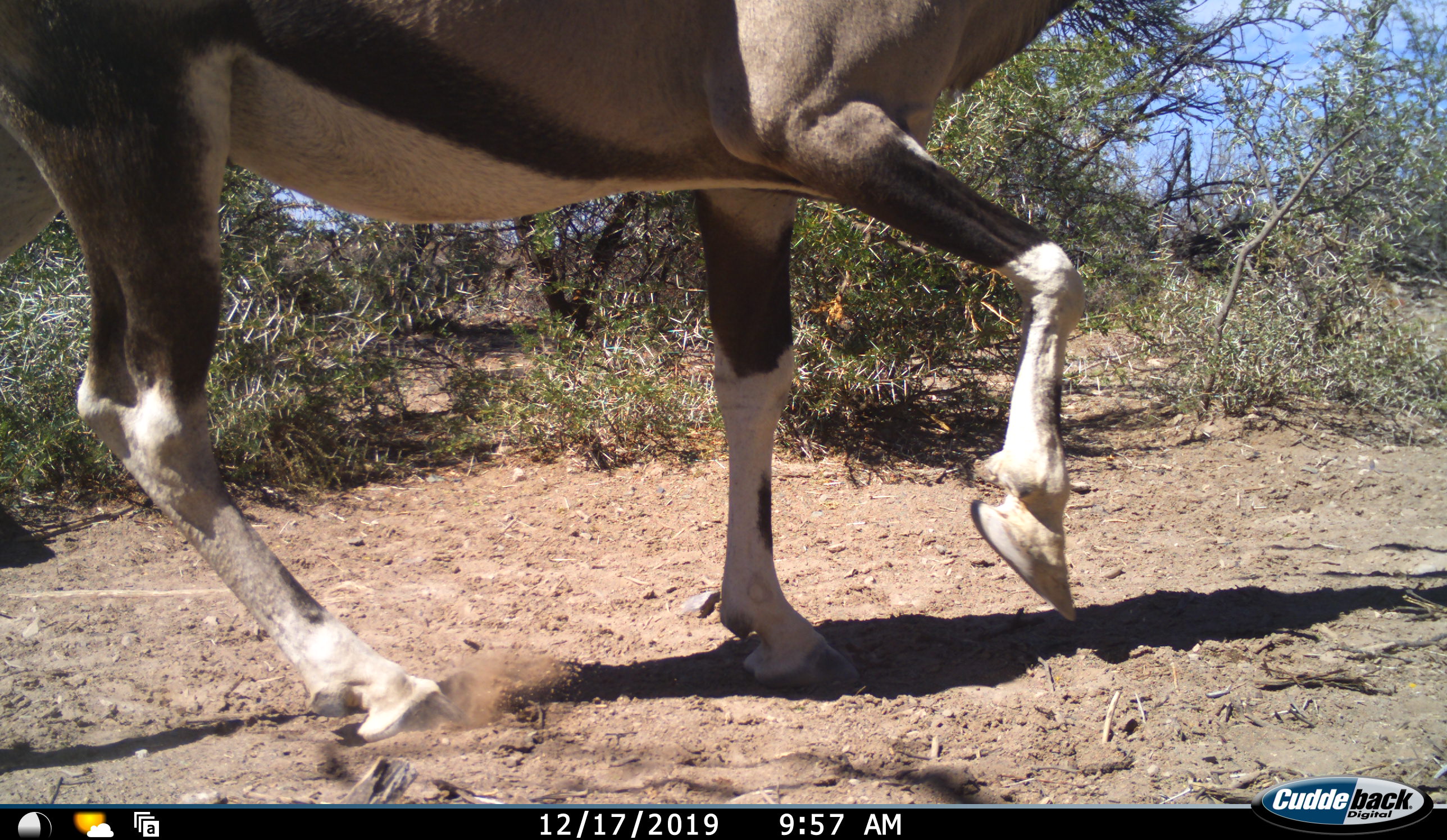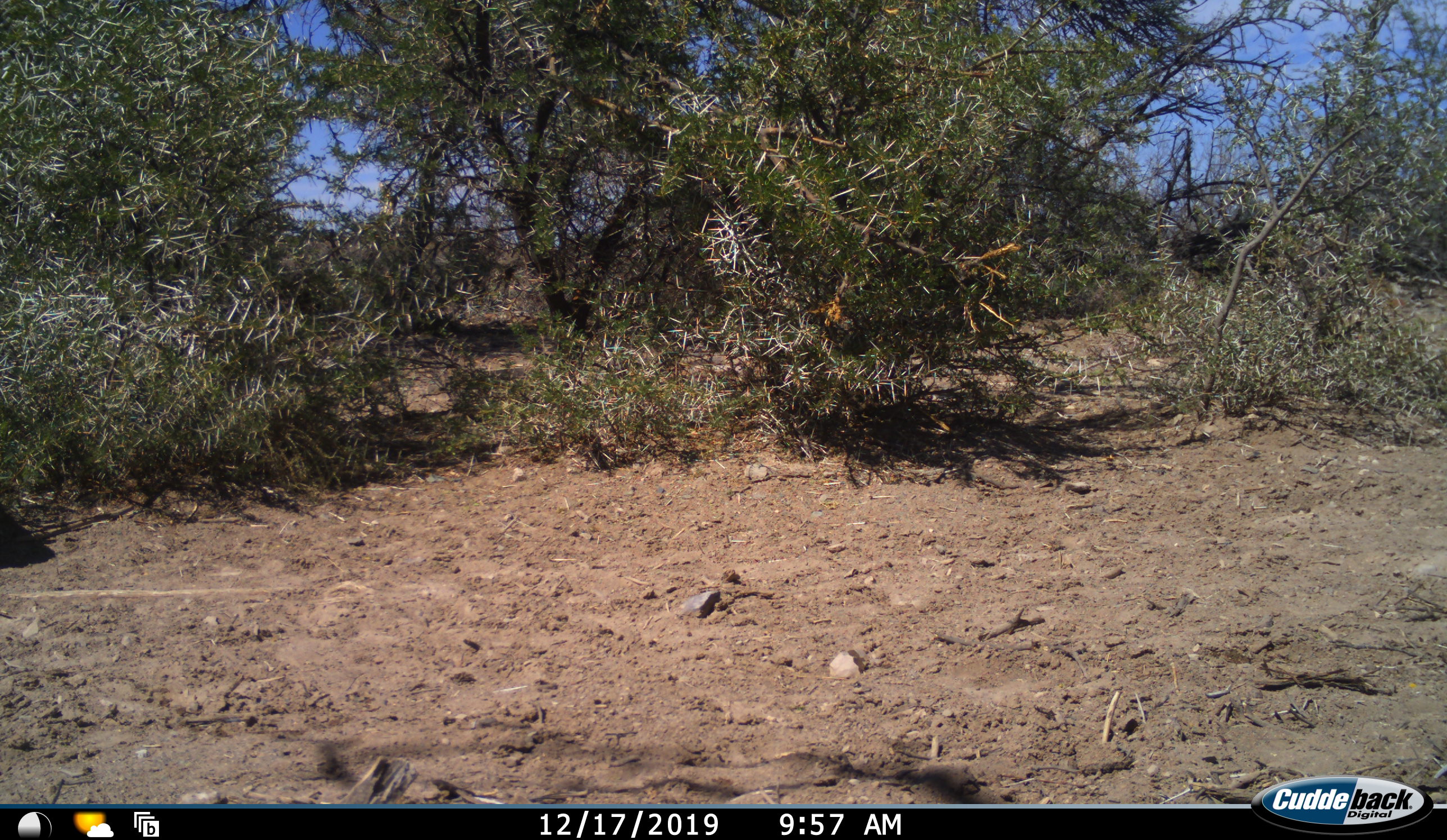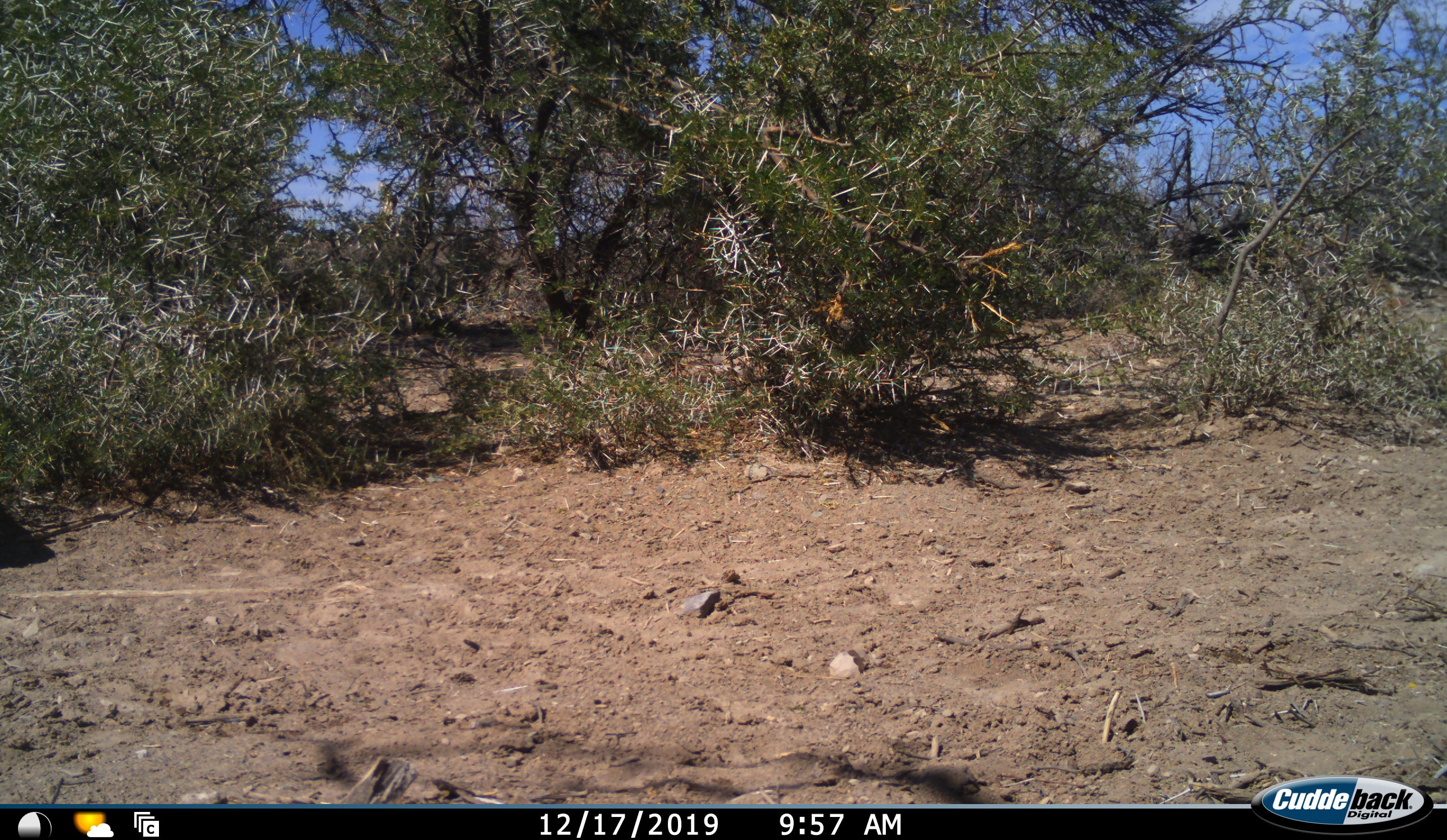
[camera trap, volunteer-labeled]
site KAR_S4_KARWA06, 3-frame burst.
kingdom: Animalia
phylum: Chordata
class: Mammalia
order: Artiodactyla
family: Bovidae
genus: Oryx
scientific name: Oryx gazella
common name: gemsbok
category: oryx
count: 1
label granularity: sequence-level